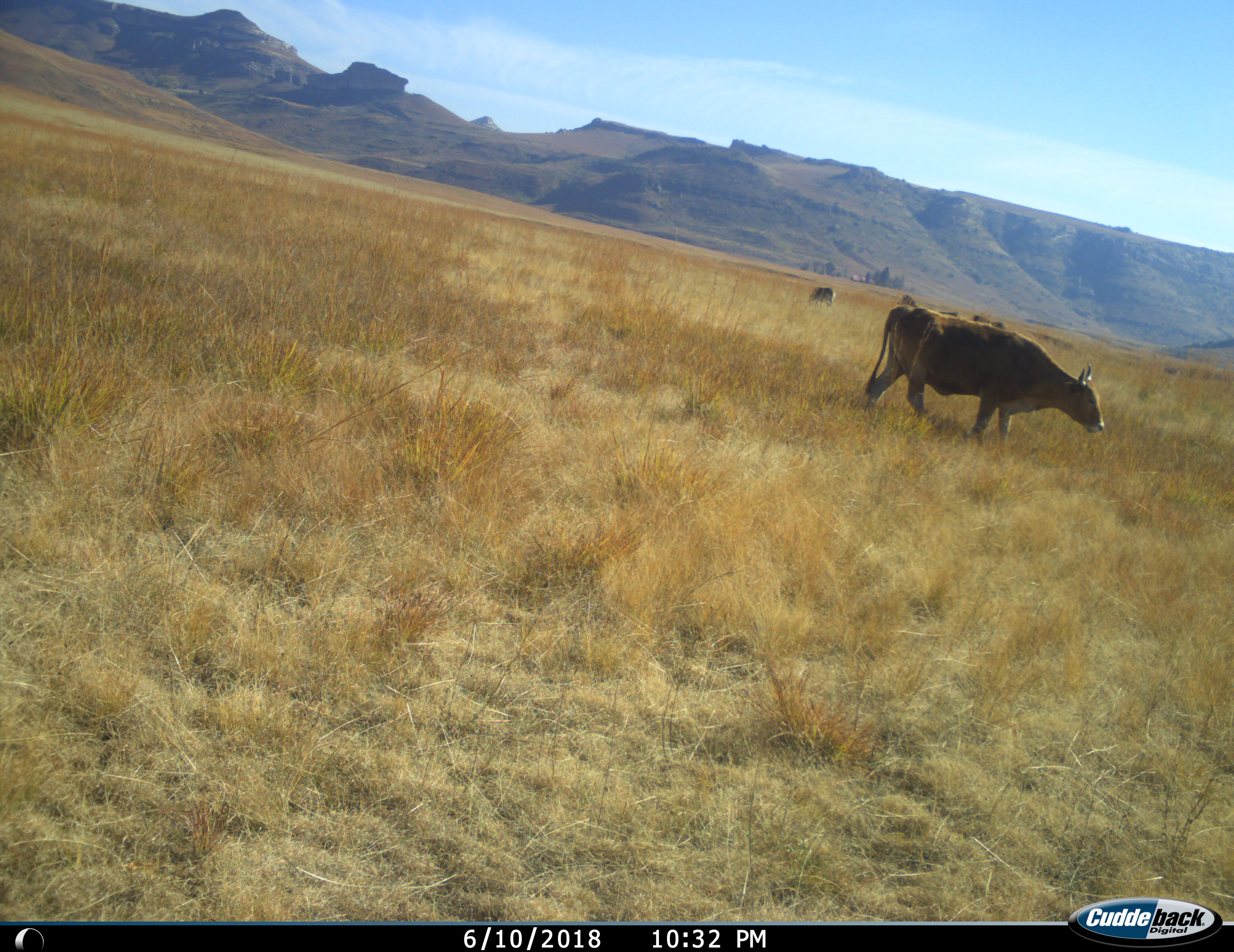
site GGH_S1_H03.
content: unidentified animal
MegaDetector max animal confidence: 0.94